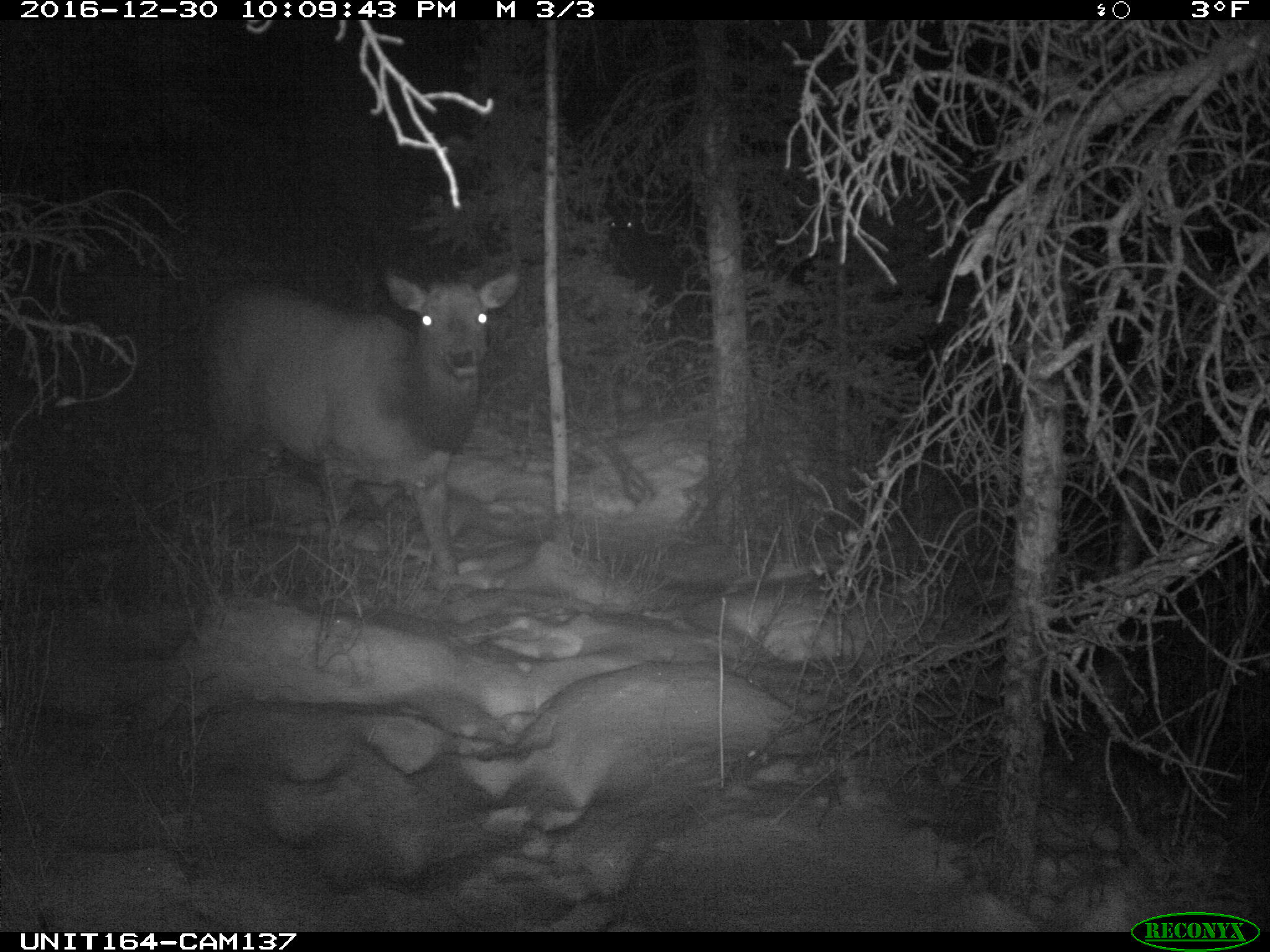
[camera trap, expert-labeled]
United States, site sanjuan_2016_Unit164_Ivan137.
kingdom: Animalia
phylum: Chordata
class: Mammalia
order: Artiodactyla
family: Cervidae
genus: Cervus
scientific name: Cervus elaphus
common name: red deer